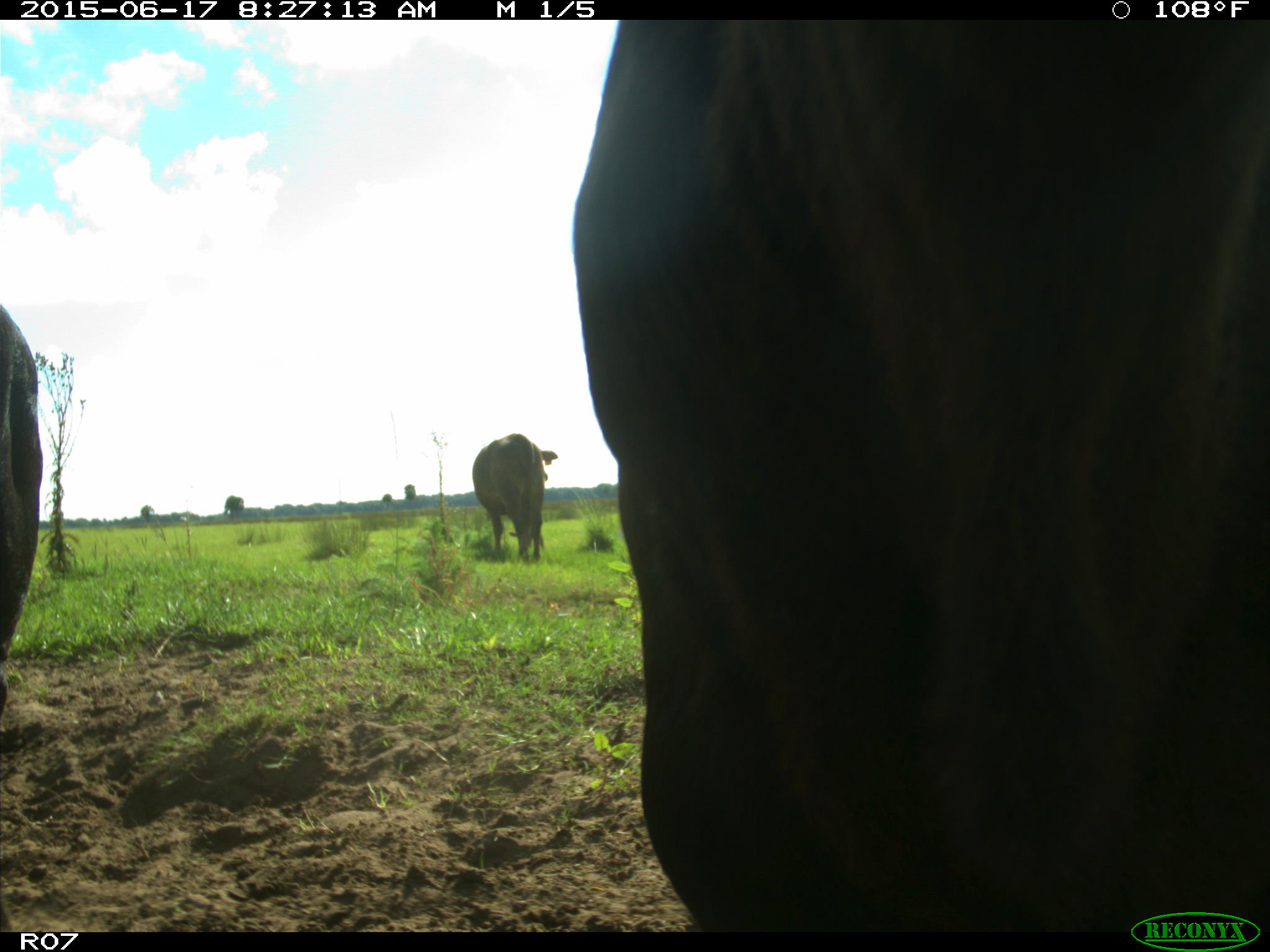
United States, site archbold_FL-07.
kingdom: Animalia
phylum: Chordata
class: Mammalia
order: Artiodactyla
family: Bovidae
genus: Bos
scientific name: Bos taurus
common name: domestic cow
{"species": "Bos taurus (domestic cow)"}